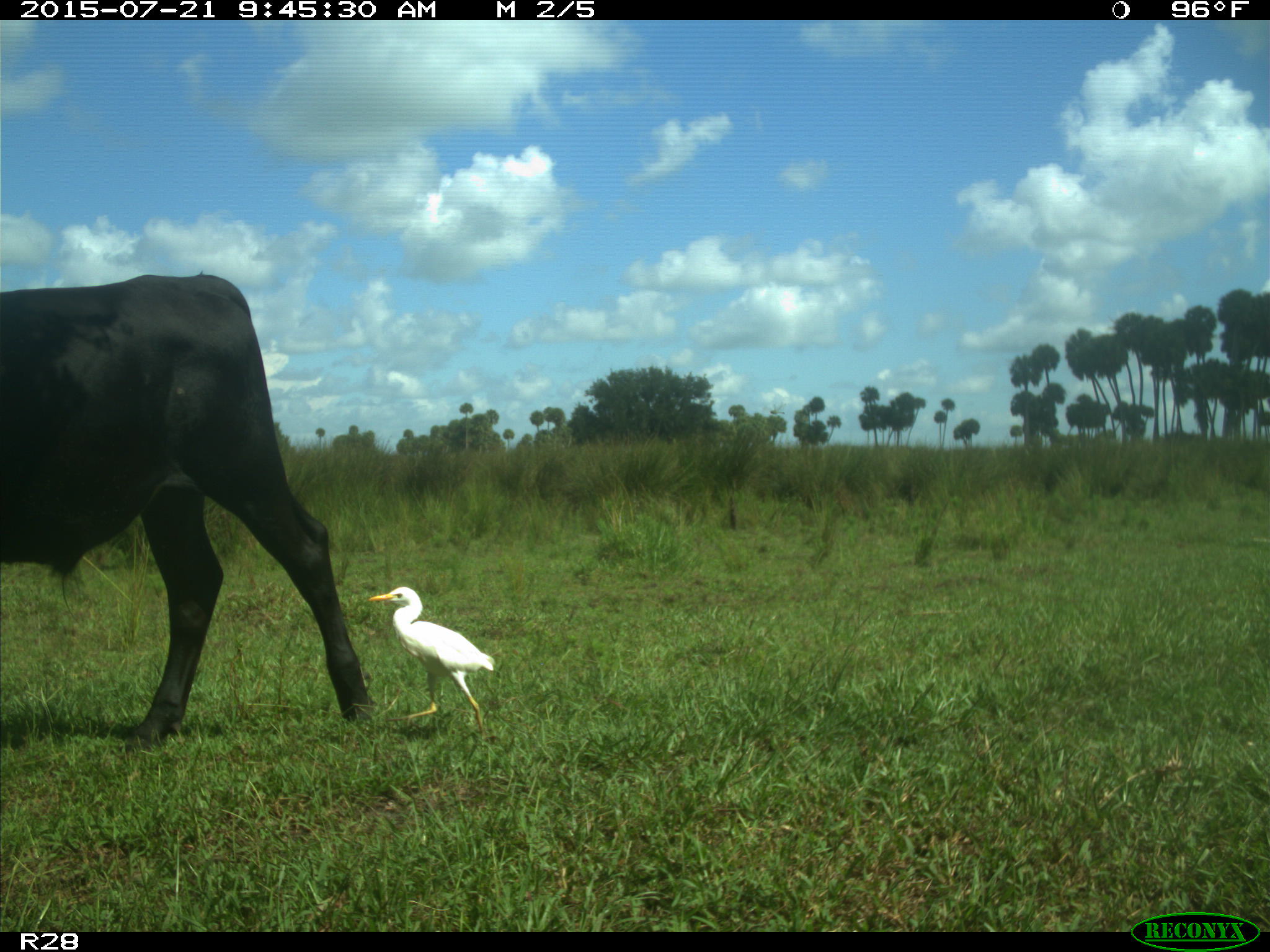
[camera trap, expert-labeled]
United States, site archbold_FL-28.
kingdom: Animalia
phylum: Chordata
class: Mammalia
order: Artiodactyla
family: Bovidae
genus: Bos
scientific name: Bos taurus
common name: domestic cow